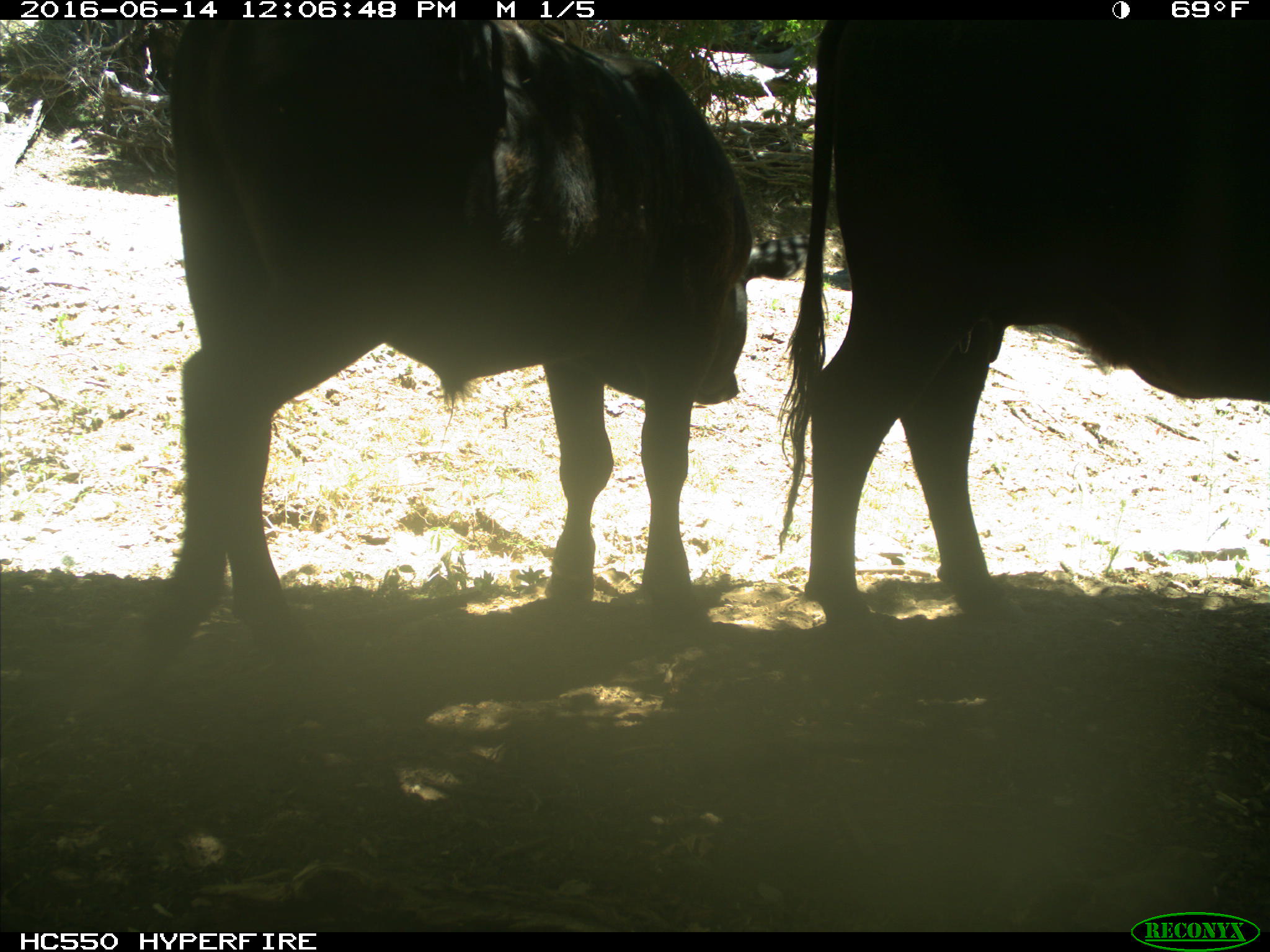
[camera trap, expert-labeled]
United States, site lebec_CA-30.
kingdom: Animalia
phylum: Chordata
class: Mammalia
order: Artiodactyla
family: Bovidae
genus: Bos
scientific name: Bos taurus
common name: domestic cow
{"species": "Bos taurus (domestic cow)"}